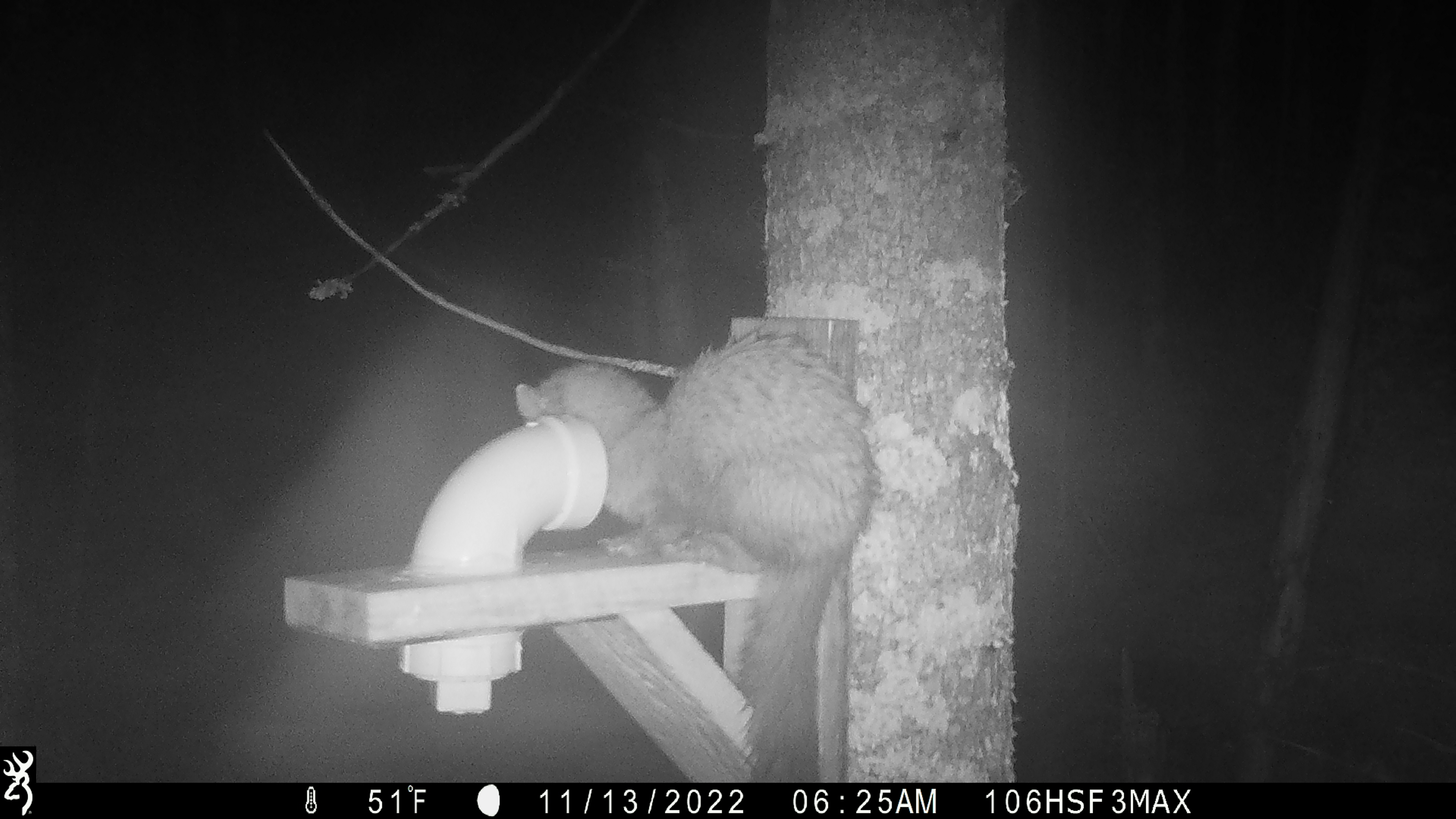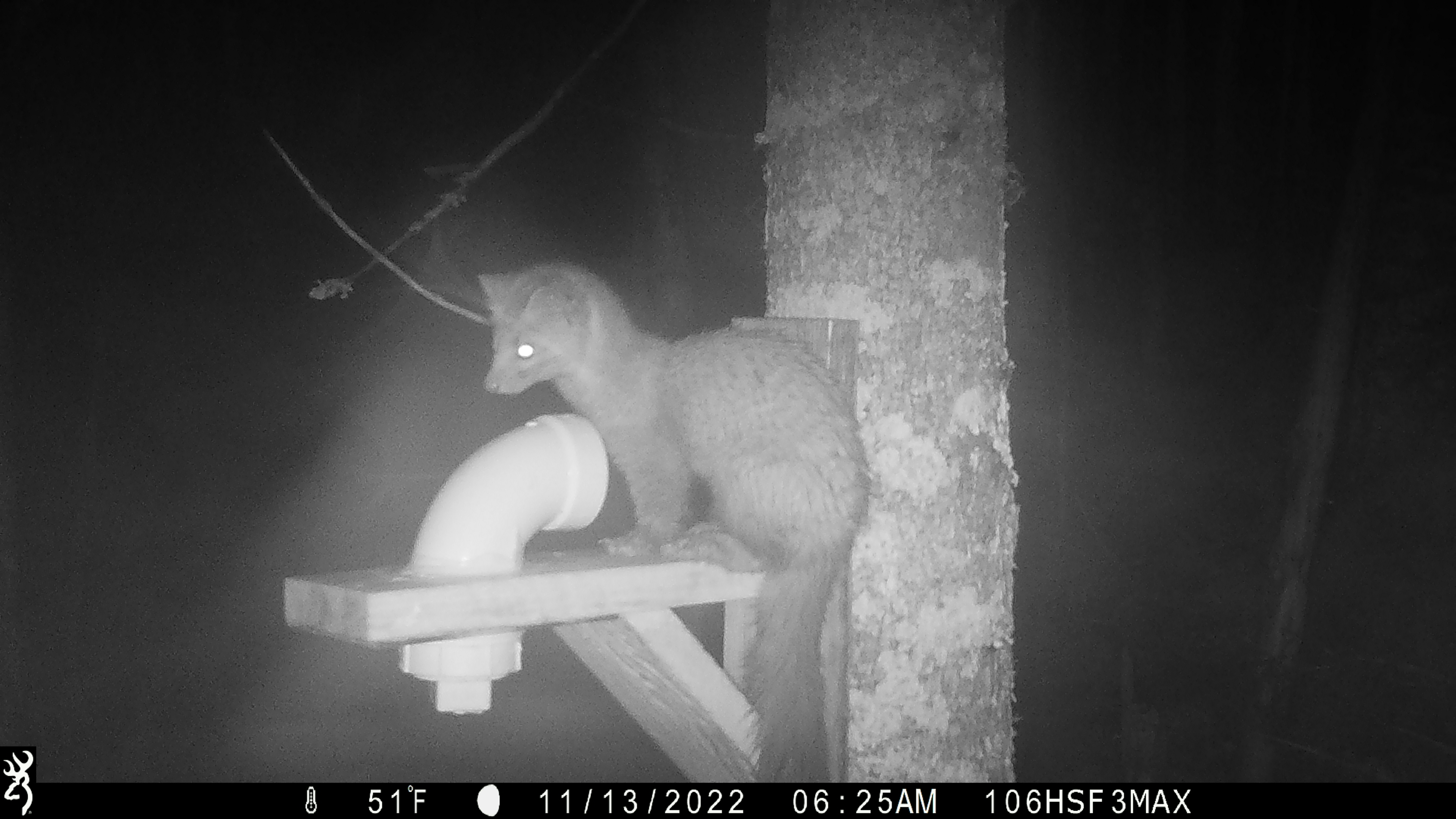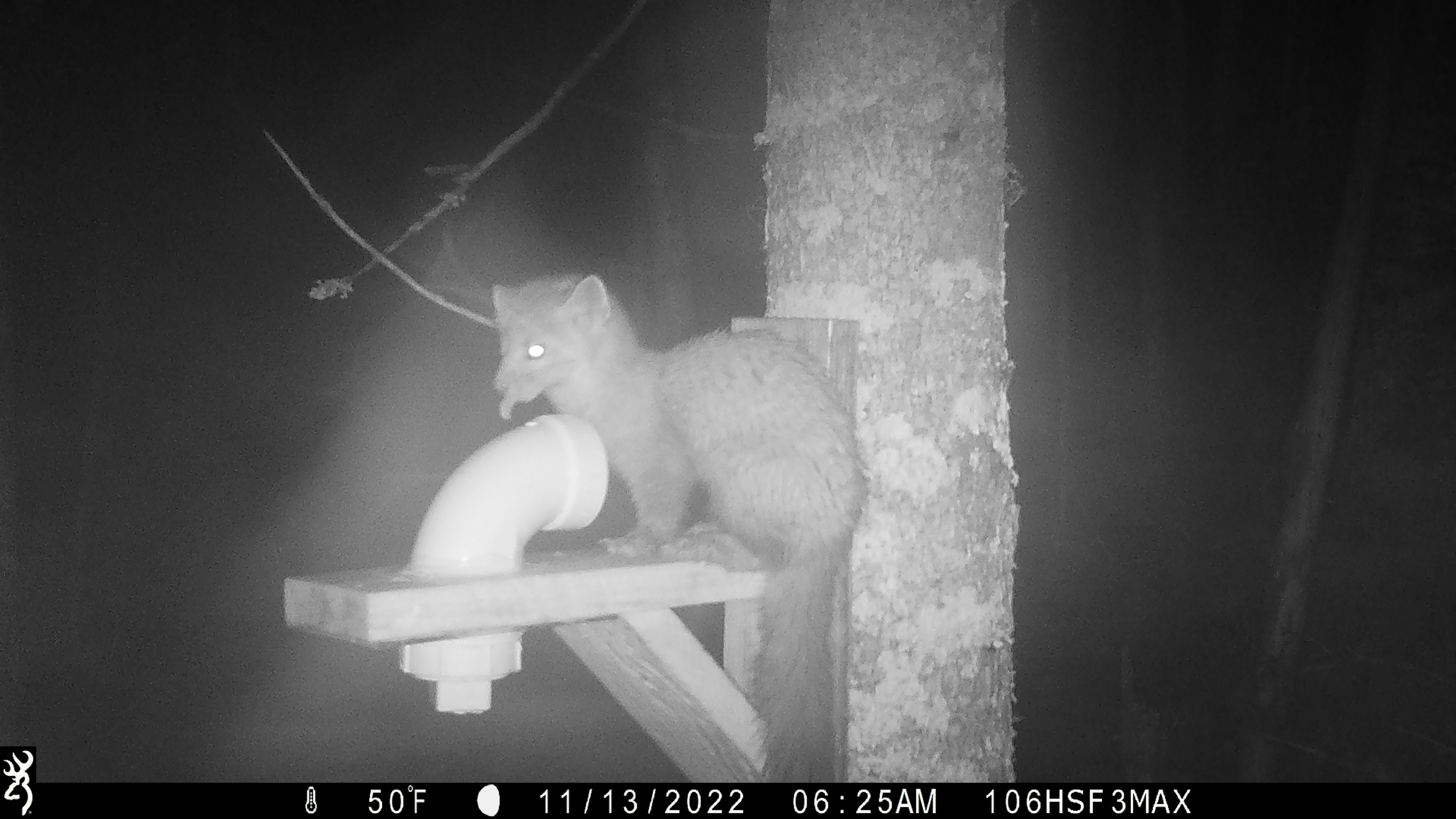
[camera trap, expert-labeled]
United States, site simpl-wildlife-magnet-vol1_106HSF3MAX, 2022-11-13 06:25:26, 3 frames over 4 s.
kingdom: Animalia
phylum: Chordata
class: Mammalia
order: Carnivora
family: Mustelidae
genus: Martes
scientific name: Martes americana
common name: american marten